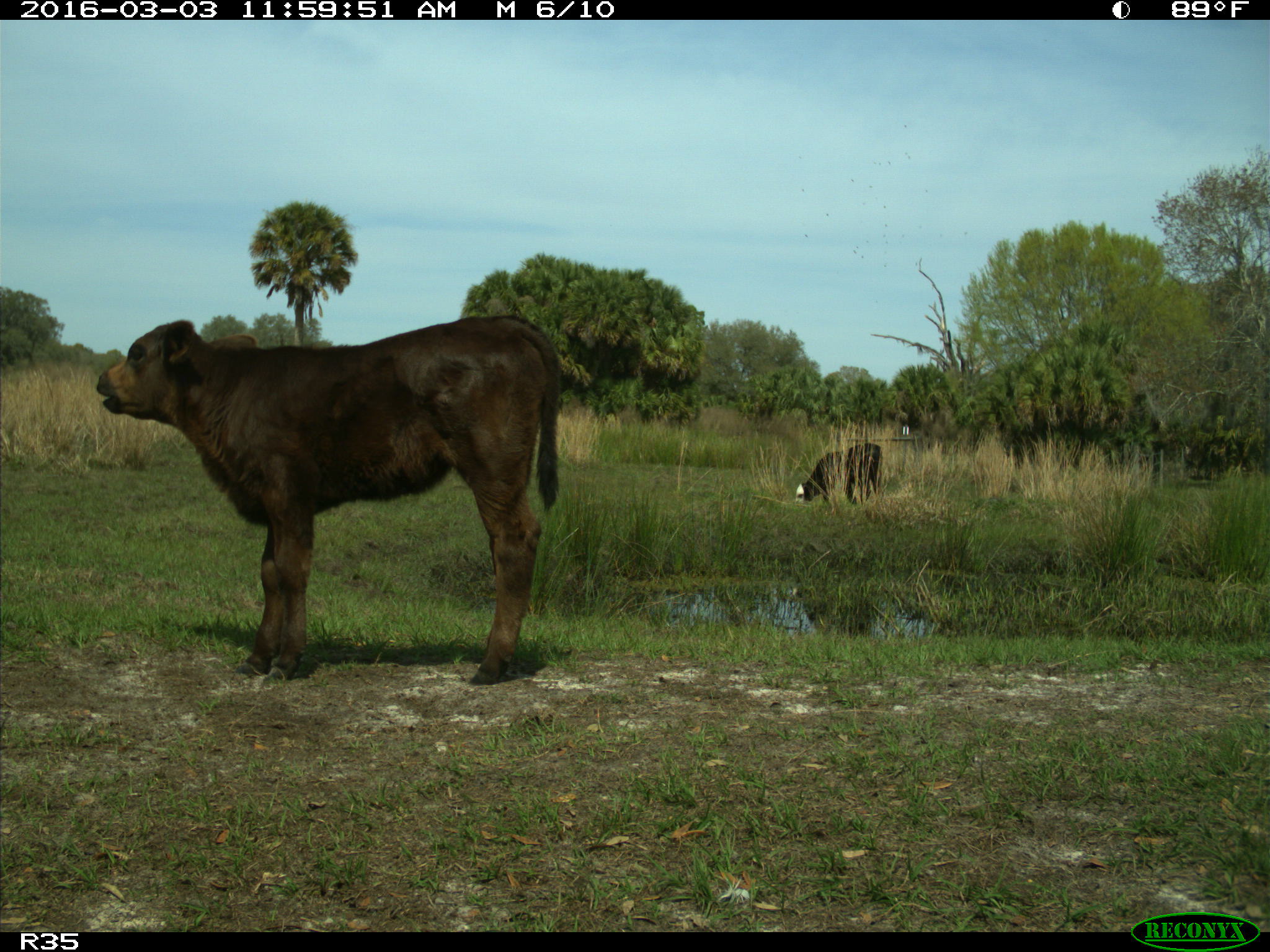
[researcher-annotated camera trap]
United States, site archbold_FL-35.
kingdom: Animalia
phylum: Chordata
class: Mammalia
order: Artiodactyla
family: Bovidae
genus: Bos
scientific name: Bos taurus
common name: domestic cow